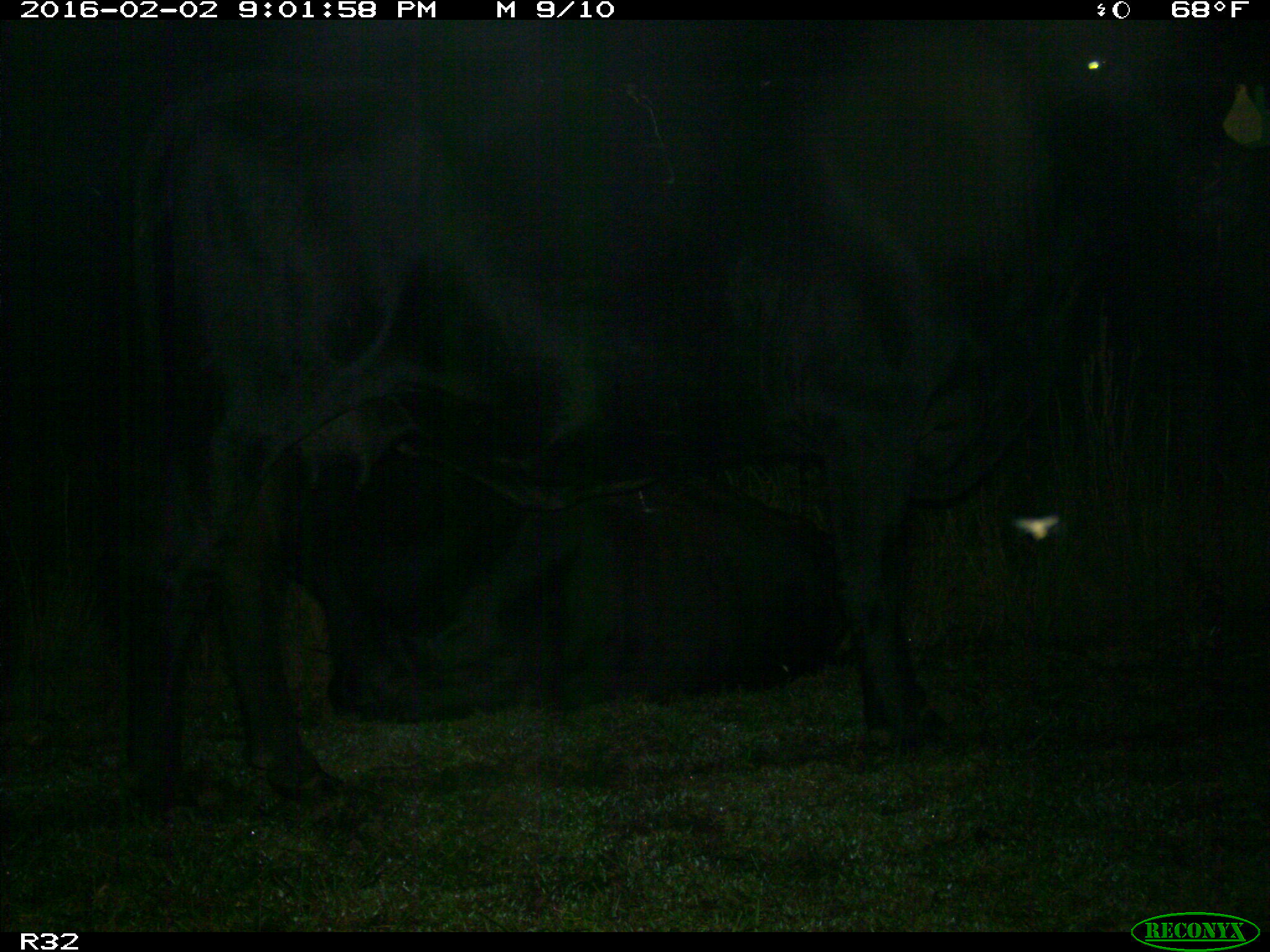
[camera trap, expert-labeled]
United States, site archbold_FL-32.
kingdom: Animalia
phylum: Chordata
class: Mammalia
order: Artiodactyla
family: Bovidae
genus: Bos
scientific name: Bos taurus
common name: domestic cow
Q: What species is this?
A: Bos taurus (domestic cow).